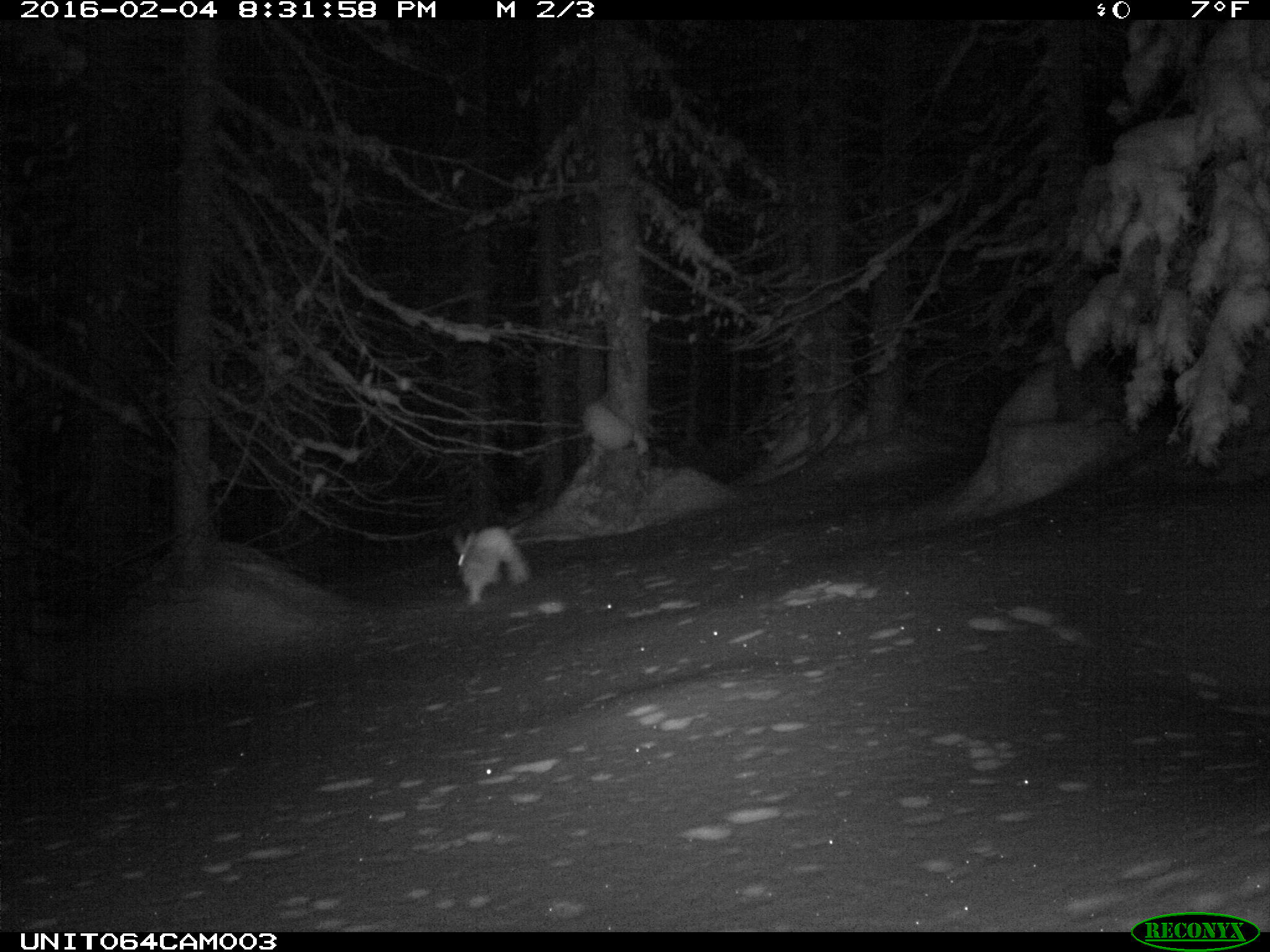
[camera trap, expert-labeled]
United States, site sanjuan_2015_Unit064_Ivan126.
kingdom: Animalia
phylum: Chordata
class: Mammalia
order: Lagomorpha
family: Leporidae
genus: Lepus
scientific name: Lepus americanus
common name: snowshoe hare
Lepus americanus (snowshoe hare).